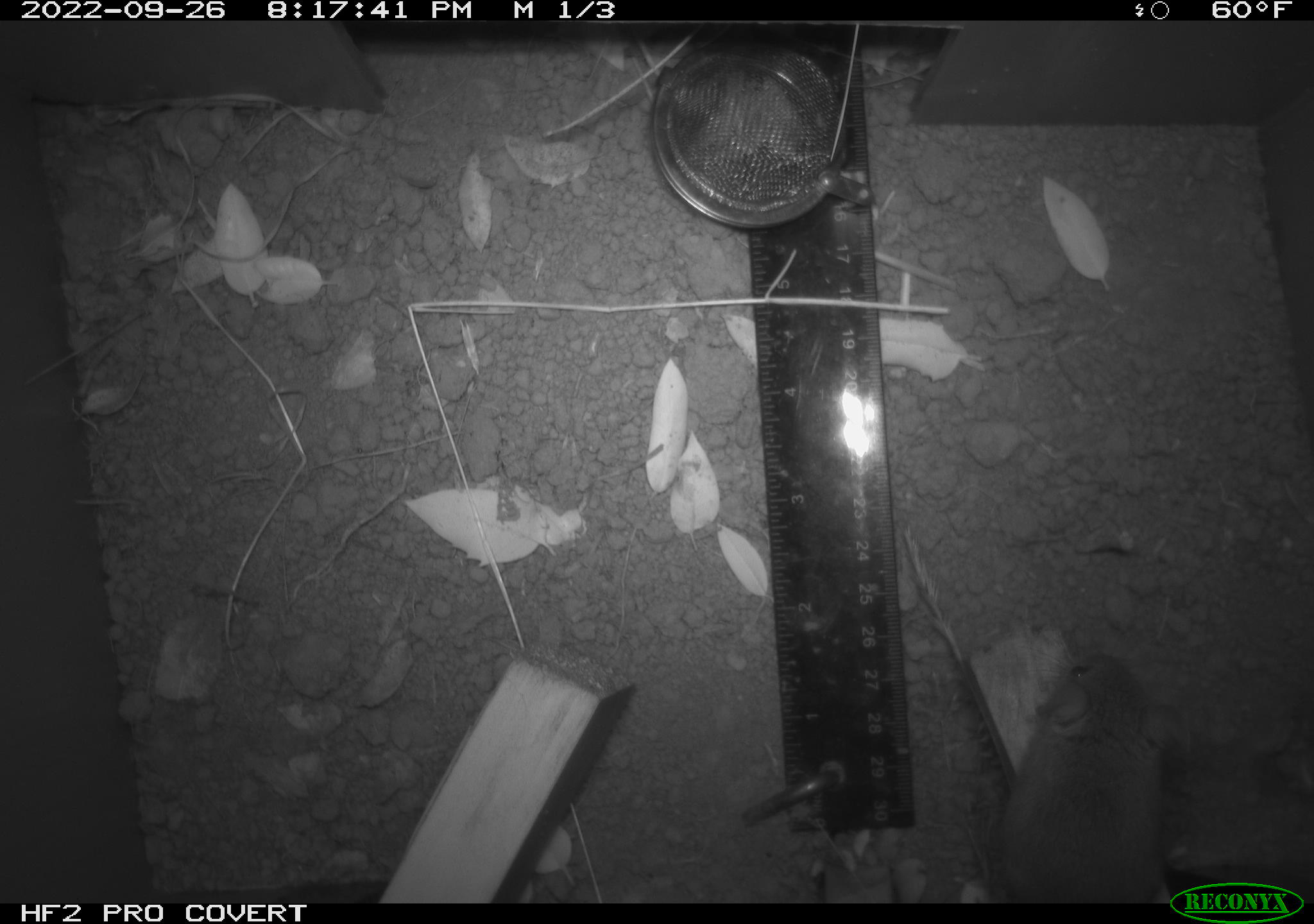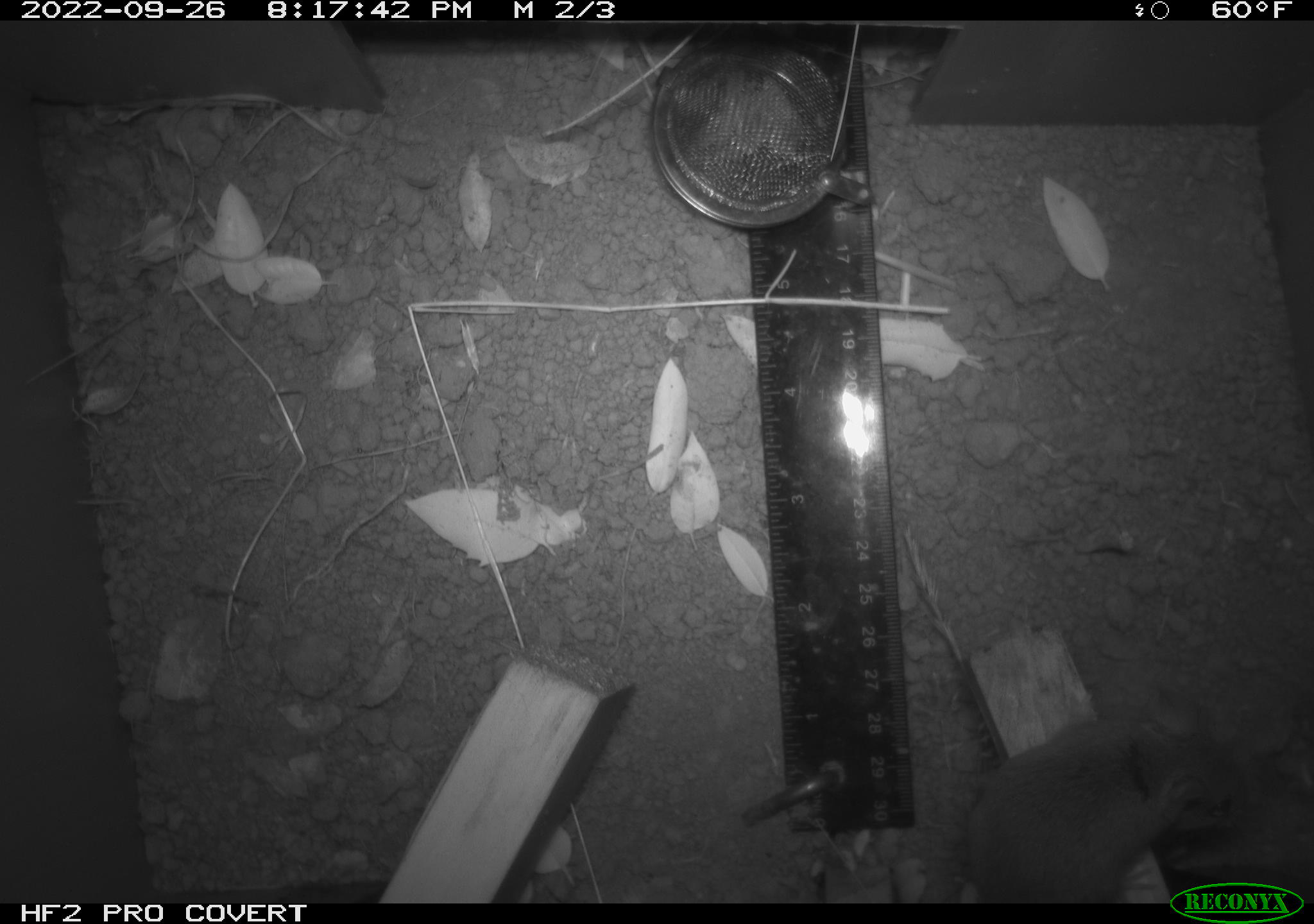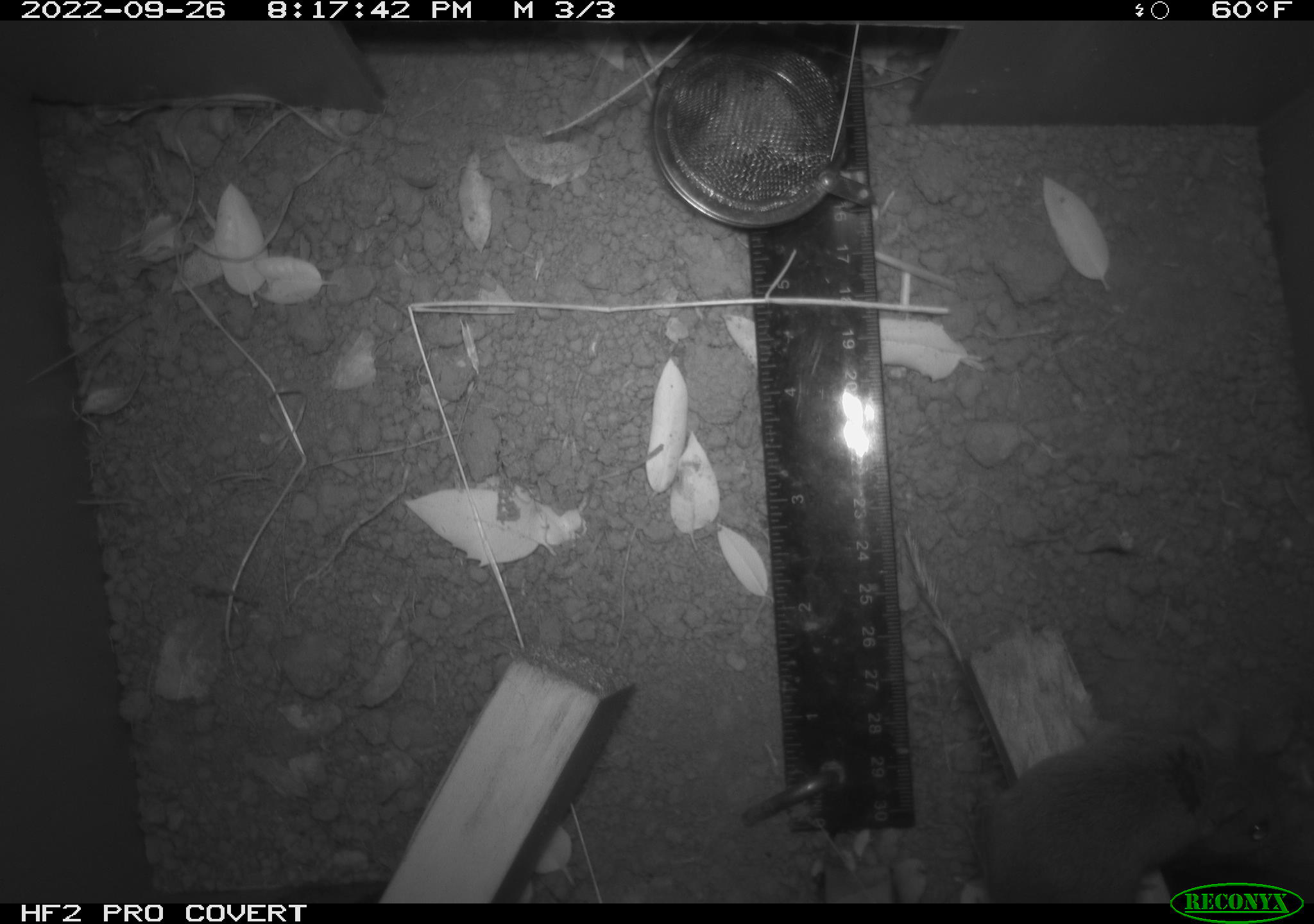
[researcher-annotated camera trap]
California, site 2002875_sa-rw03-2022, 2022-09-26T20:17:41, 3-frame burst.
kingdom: Animalia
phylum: Chordata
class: Mammalia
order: Rodentia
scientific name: Rodentia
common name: mouse species